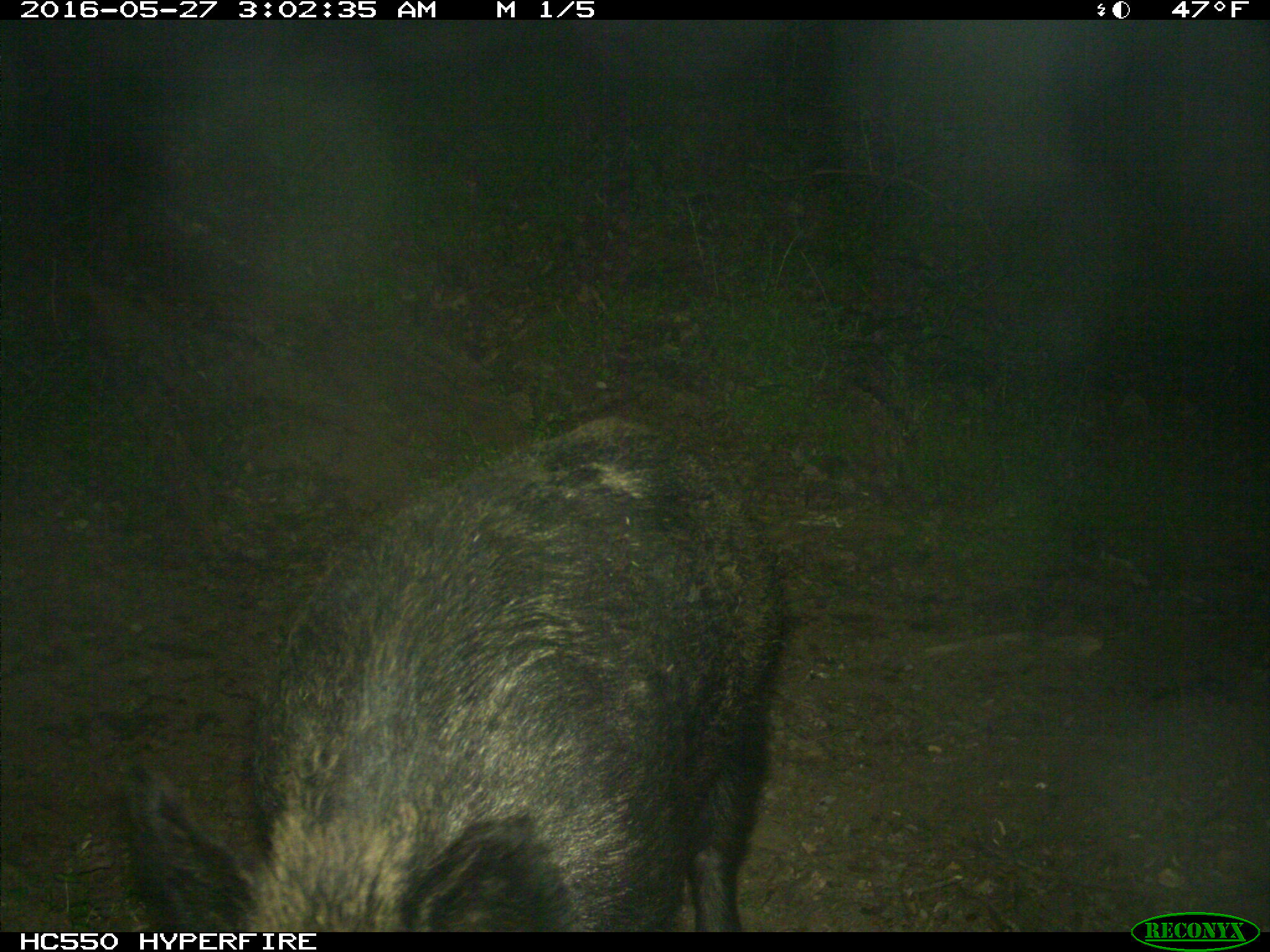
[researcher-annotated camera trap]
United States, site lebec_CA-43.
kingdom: Animalia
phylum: Chordata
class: Mammalia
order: Artiodactyla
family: Suidae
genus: Sus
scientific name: Sus scrofa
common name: wild boar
Sus scrofa (wild boar).